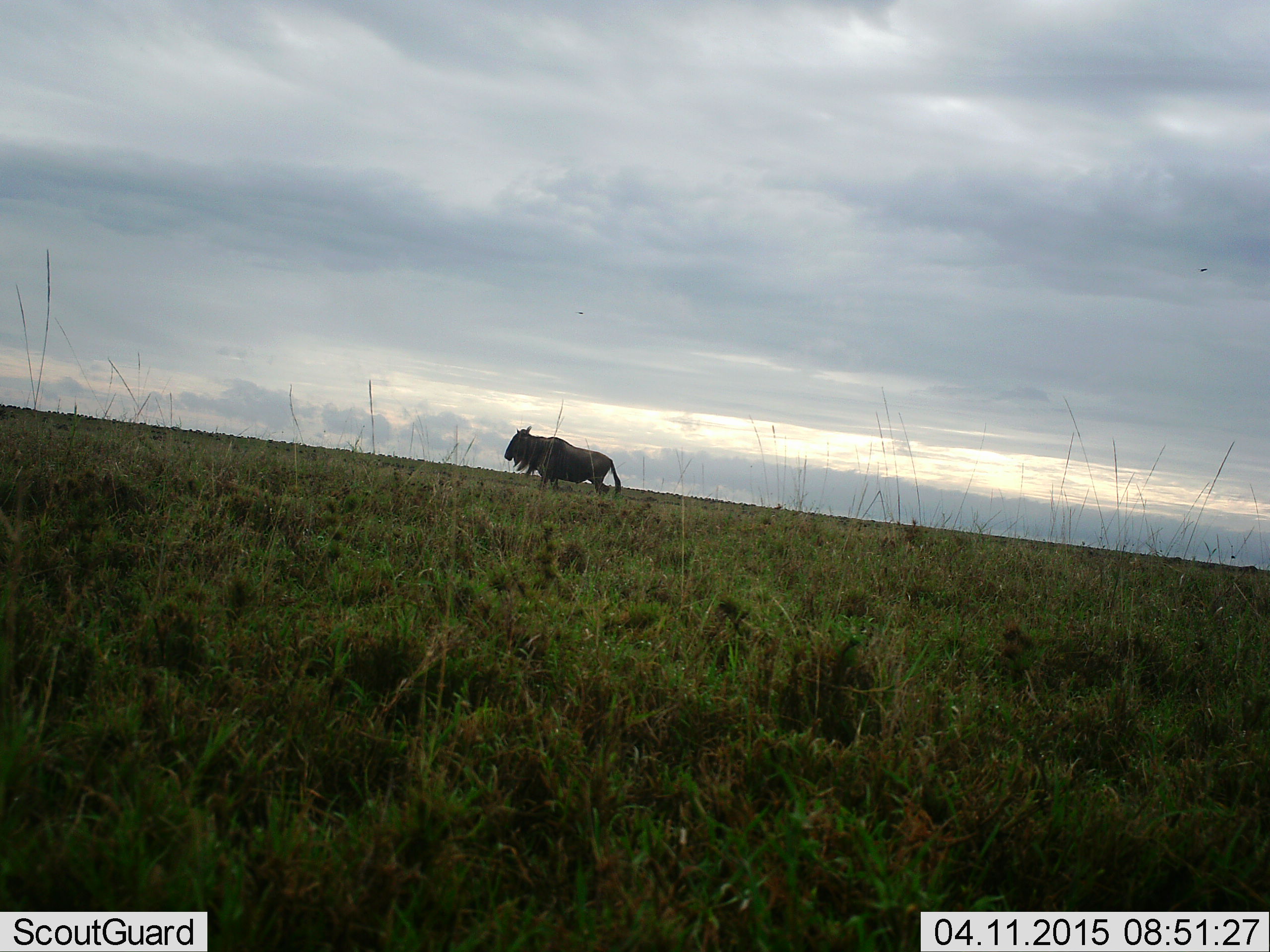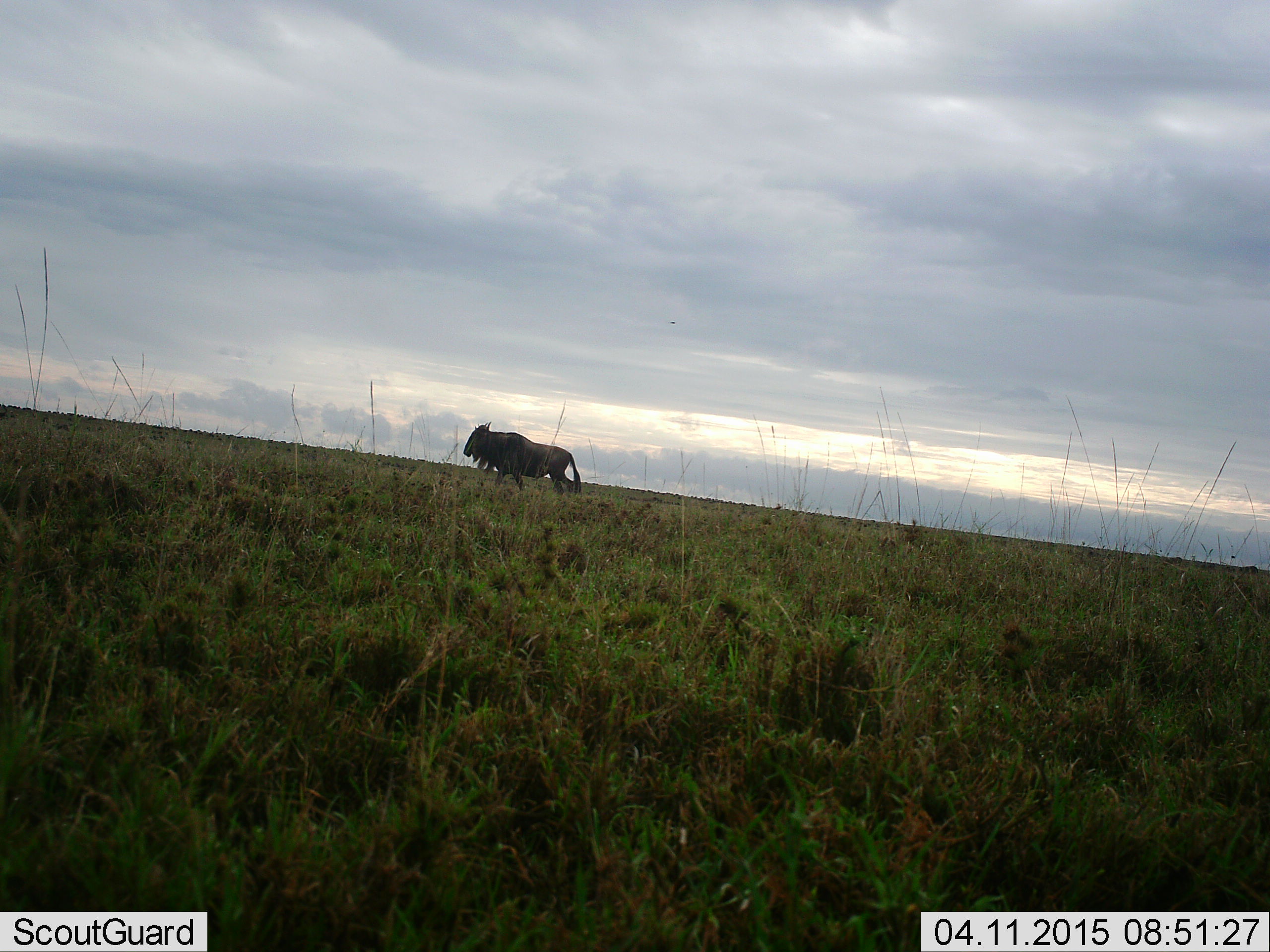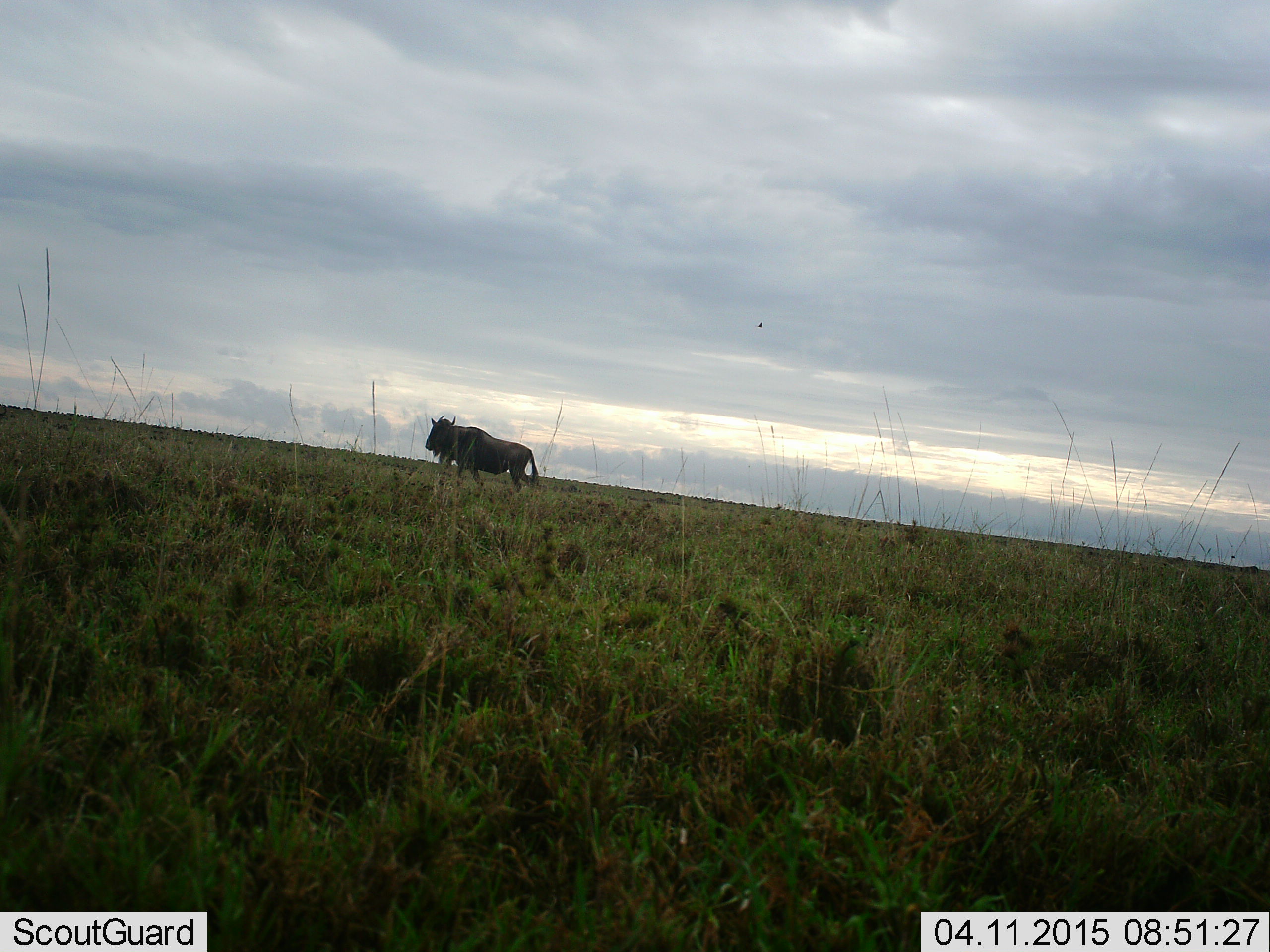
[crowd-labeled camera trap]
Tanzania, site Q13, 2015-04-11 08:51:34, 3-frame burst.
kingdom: Animalia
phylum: Chordata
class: Mammalia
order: Artiodactyla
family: Bovidae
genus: Connochaetes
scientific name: Connochaetes taurinus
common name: blue wildebeest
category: wildebeest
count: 1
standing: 9%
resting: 0%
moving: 100%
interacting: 0%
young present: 0%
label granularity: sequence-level